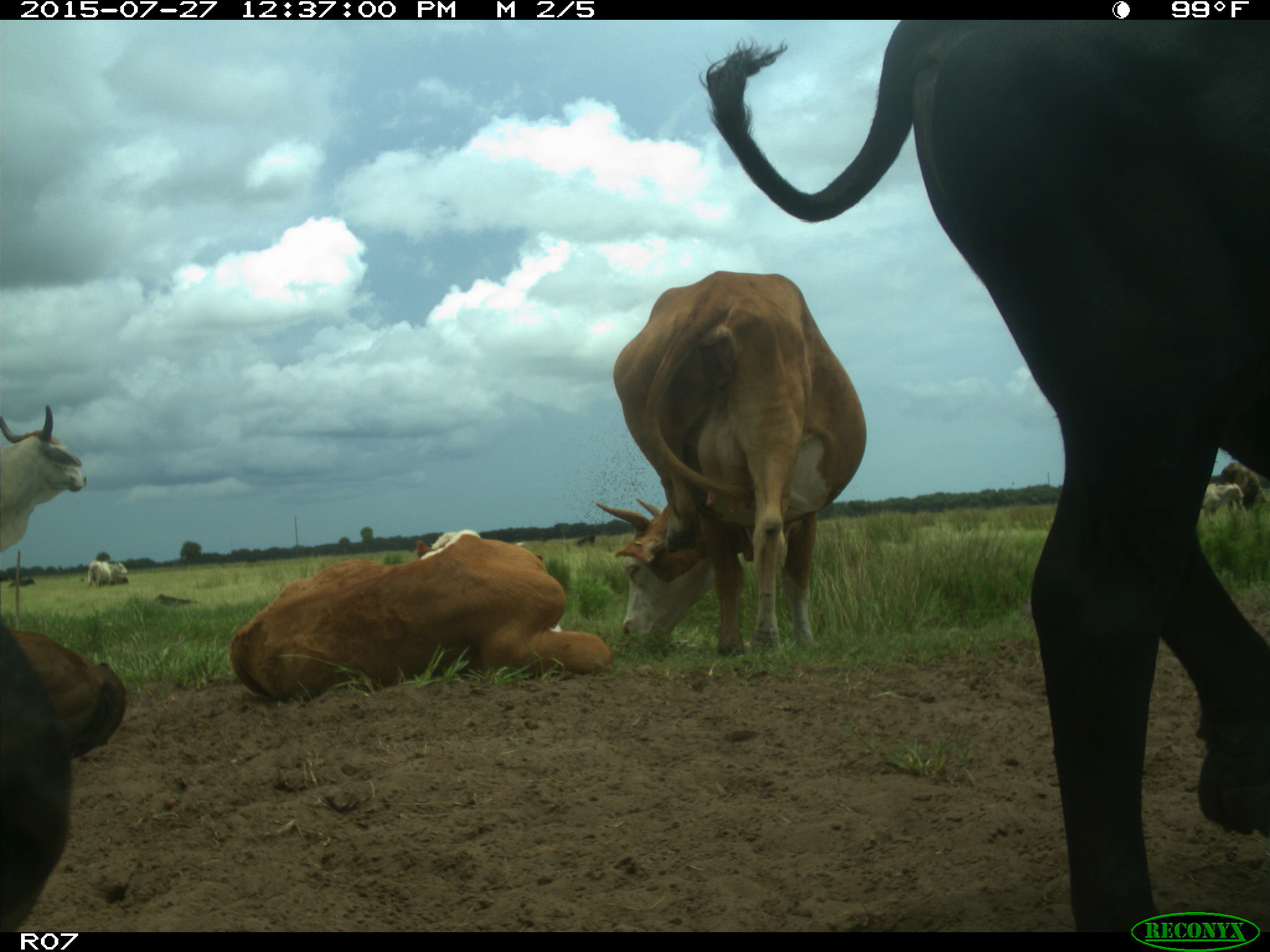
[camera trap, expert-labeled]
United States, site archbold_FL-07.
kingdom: Animalia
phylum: Chordata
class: Mammalia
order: Artiodactyla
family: Bovidae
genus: Bos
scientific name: Bos taurus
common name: domestic cow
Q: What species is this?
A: Bos taurus (domestic cow).